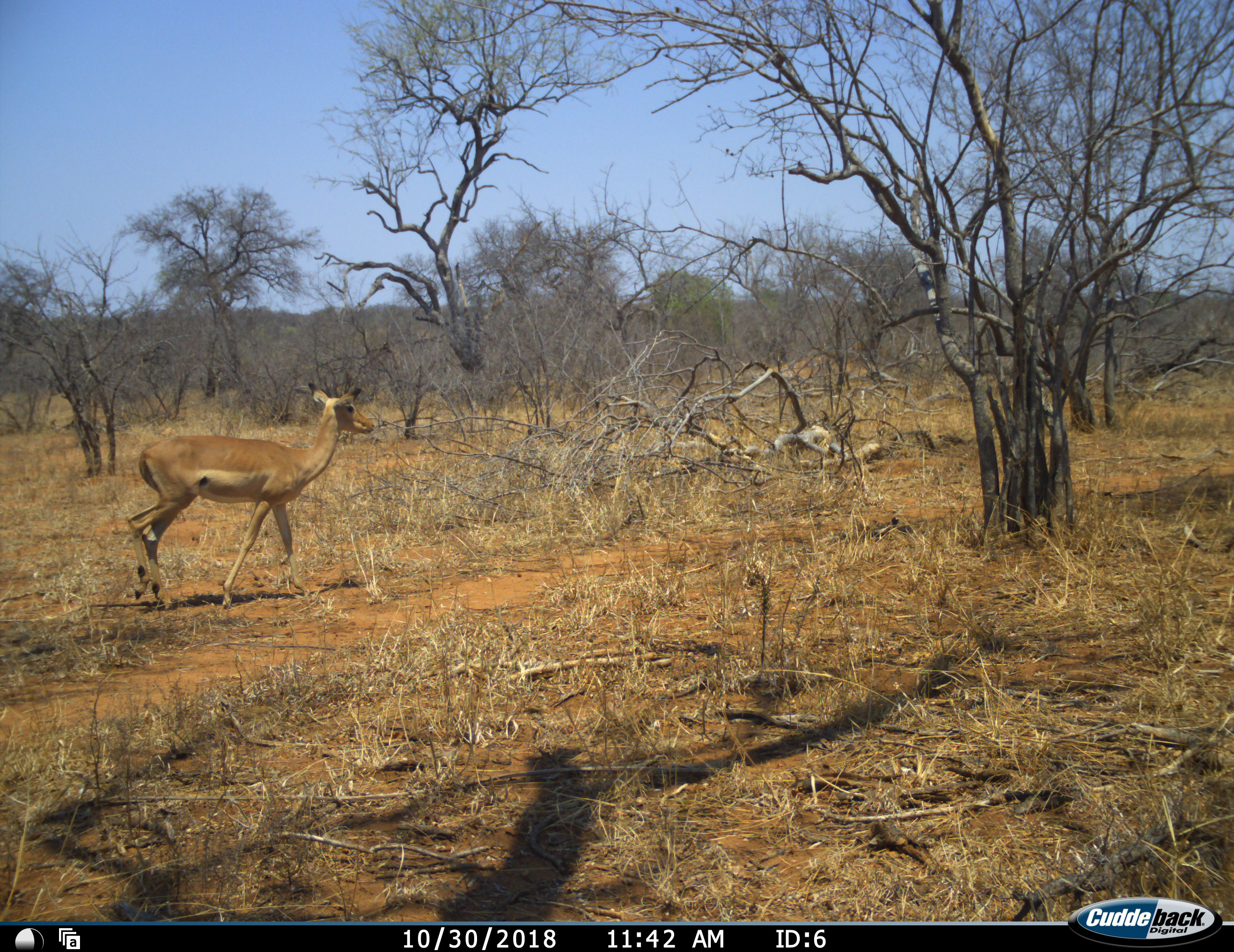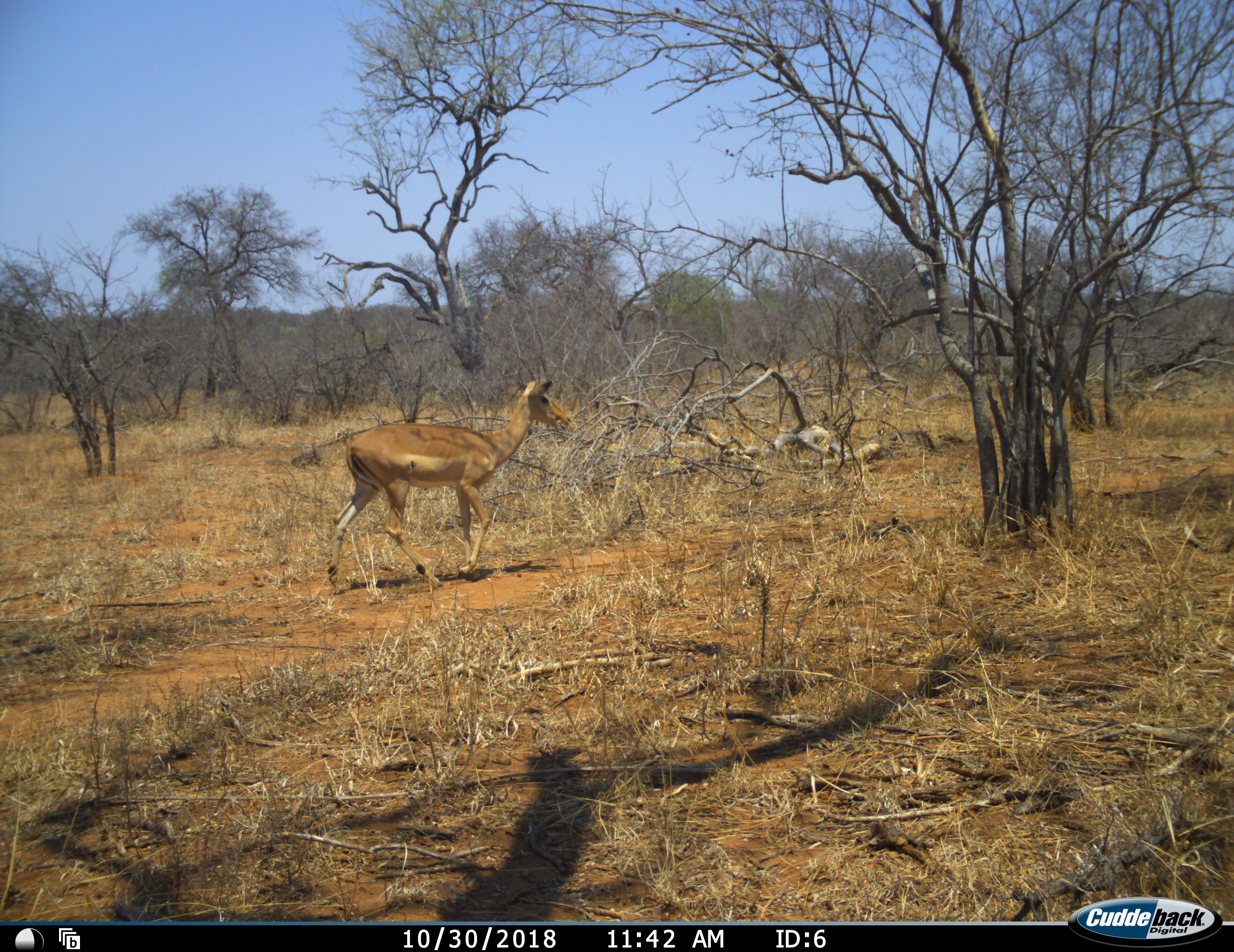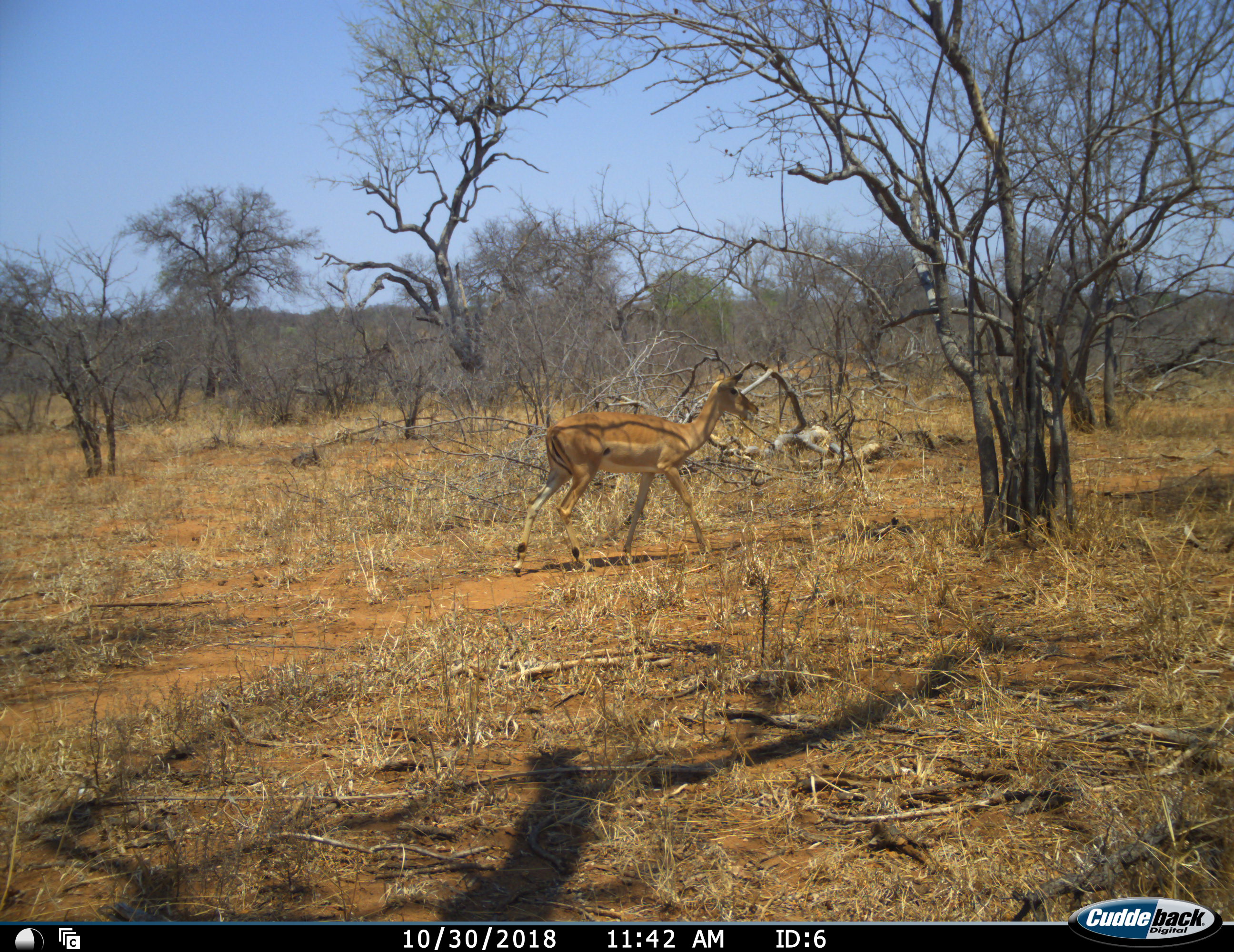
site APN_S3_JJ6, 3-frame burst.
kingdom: Animalia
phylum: Chordata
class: Mammalia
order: Artiodactyla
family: Bovidae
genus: Aepyceros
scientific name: Aepyceros melampus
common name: impala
Impala (Aepyceros melampus), count 1. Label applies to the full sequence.